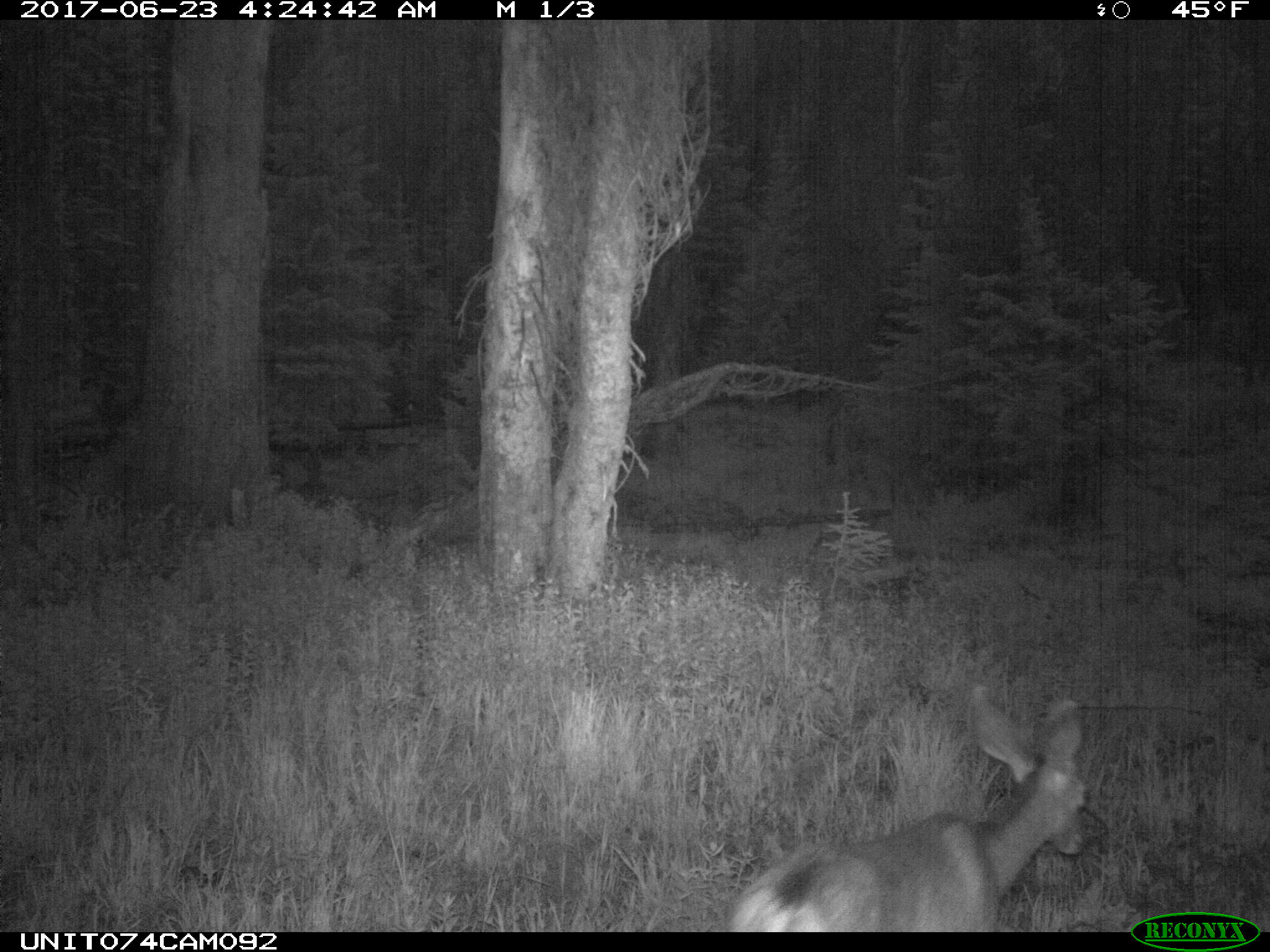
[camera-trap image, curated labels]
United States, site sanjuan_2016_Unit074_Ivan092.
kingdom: Animalia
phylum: Chordata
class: Mammalia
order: Artiodactyla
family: Cervidae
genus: Odocoileus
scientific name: Odocoileus hemionus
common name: mule deer